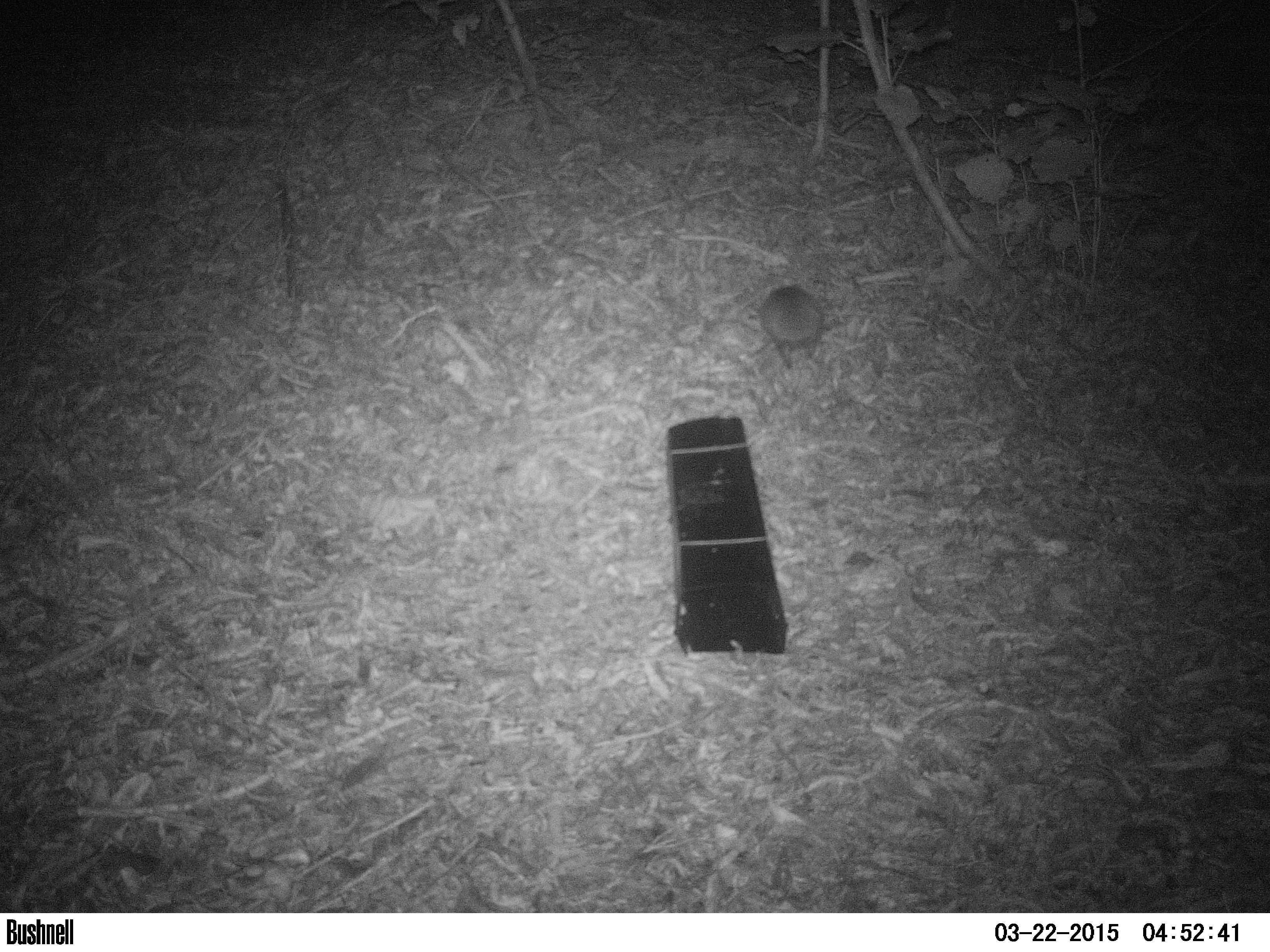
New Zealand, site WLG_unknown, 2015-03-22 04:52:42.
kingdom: Animalia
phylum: Chordata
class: Mammalia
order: Eulipotyphla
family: Erinaceidae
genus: Erinaceus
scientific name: Erinaceus europaeus europaeus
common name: european hedgehog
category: hedgehog